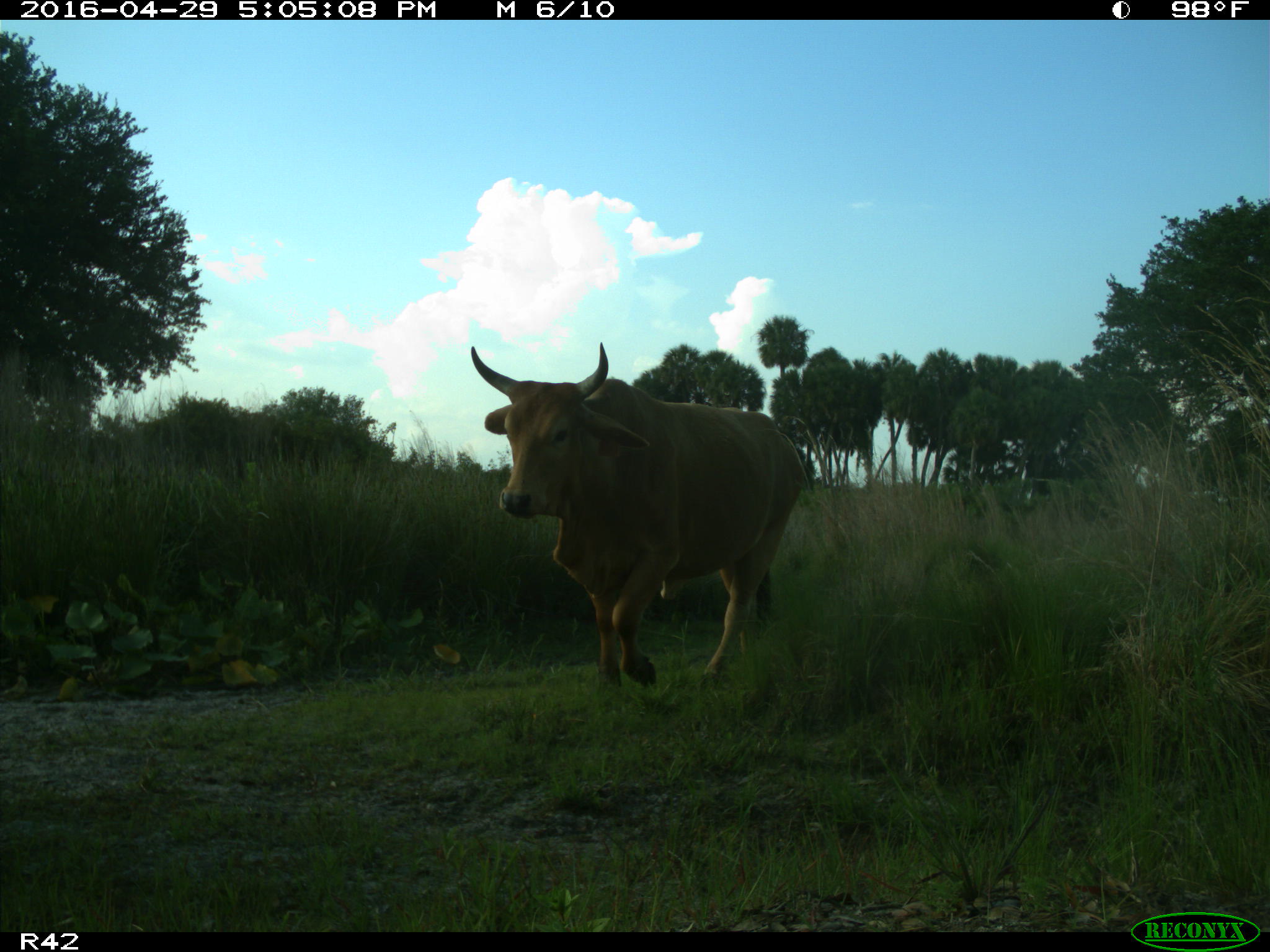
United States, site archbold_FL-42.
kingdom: Animalia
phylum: Chordata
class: Mammalia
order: Artiodactyla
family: Bovidae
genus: Bos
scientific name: Bos taurus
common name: domestic cow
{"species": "Bos taurus (domestic cow)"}